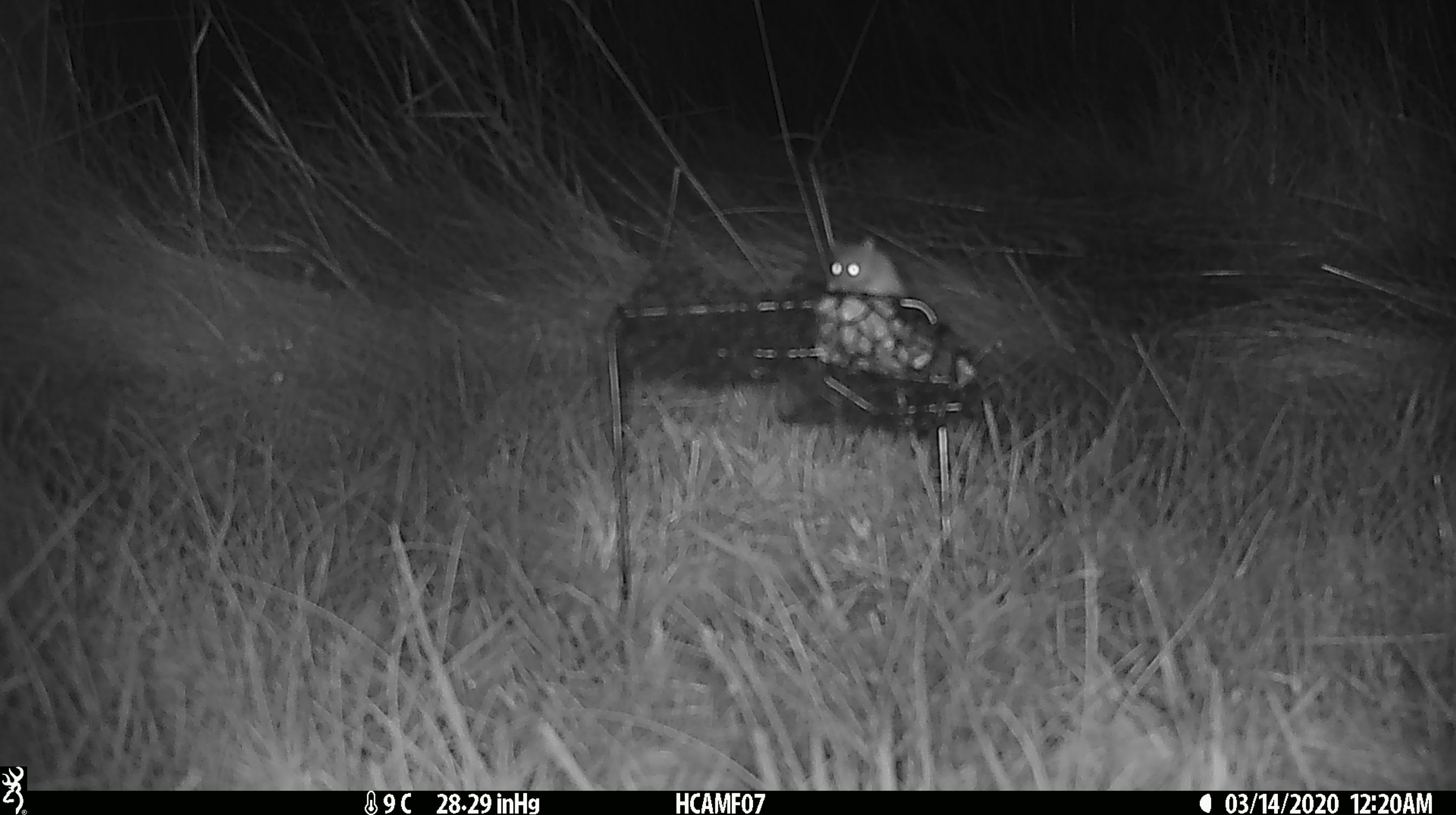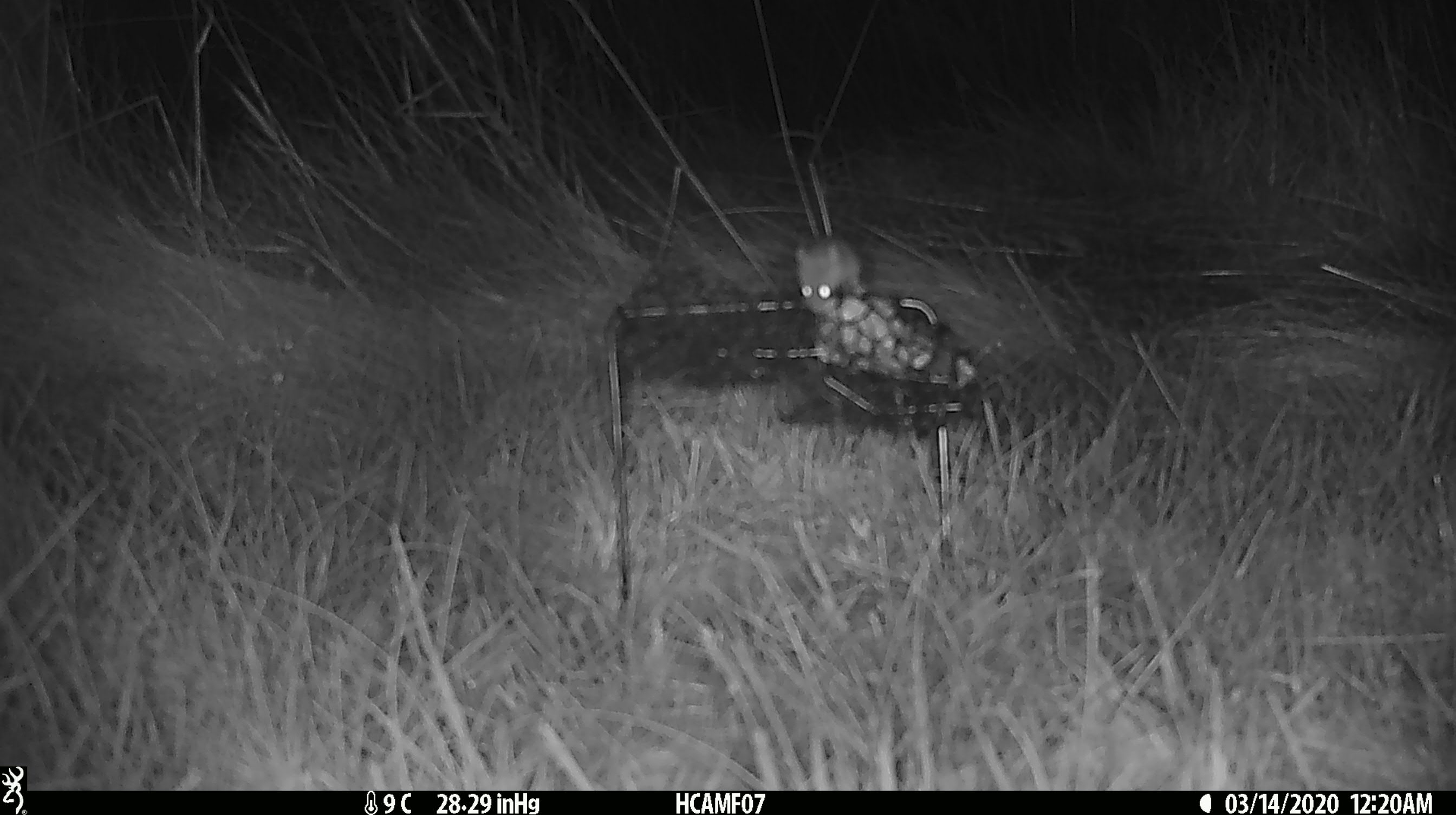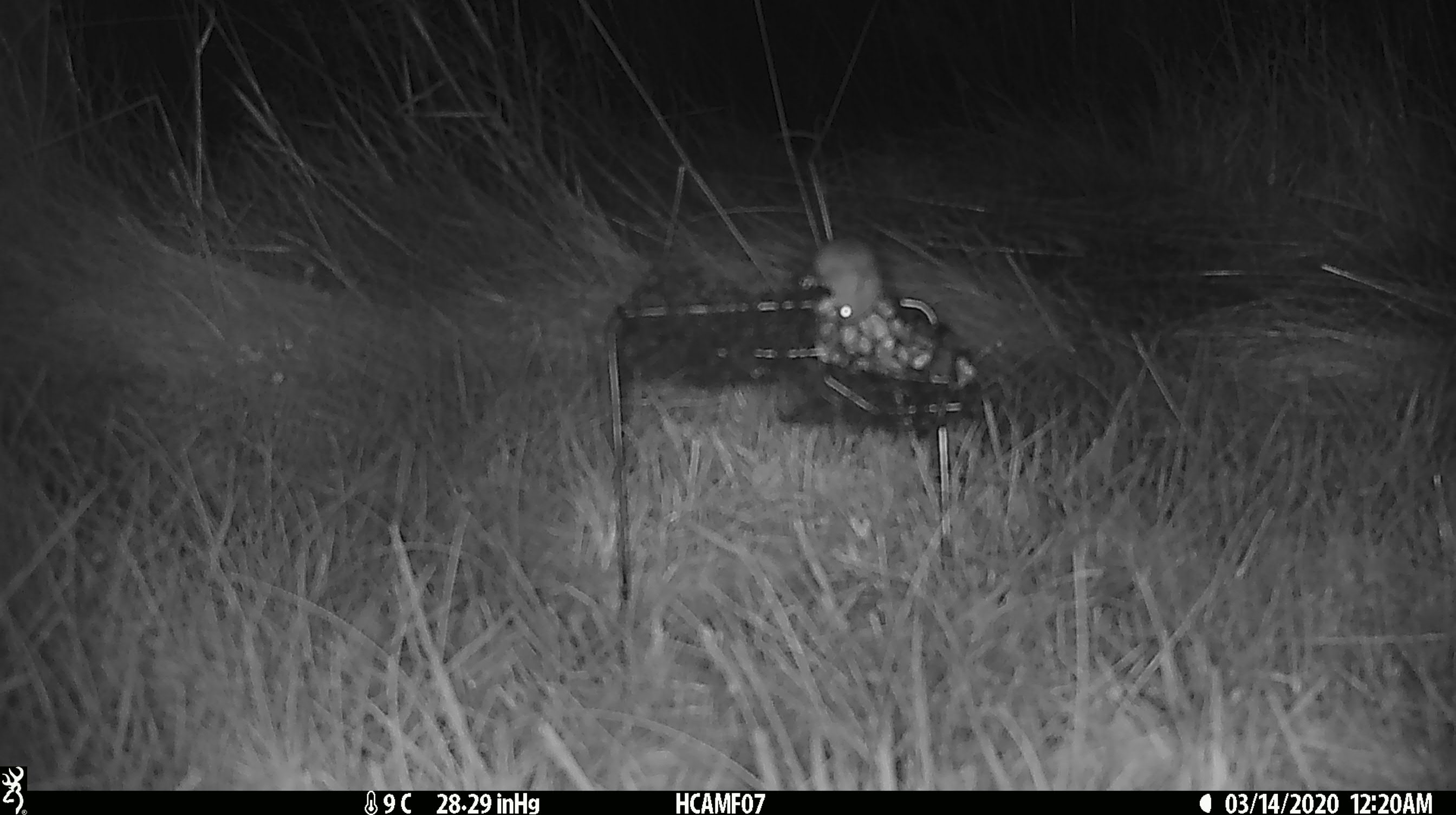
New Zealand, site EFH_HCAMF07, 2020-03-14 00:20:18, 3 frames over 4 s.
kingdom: Animalia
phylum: Chordata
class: Mammalia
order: Rodentia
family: Muridae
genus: Mus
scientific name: Mus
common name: mouse